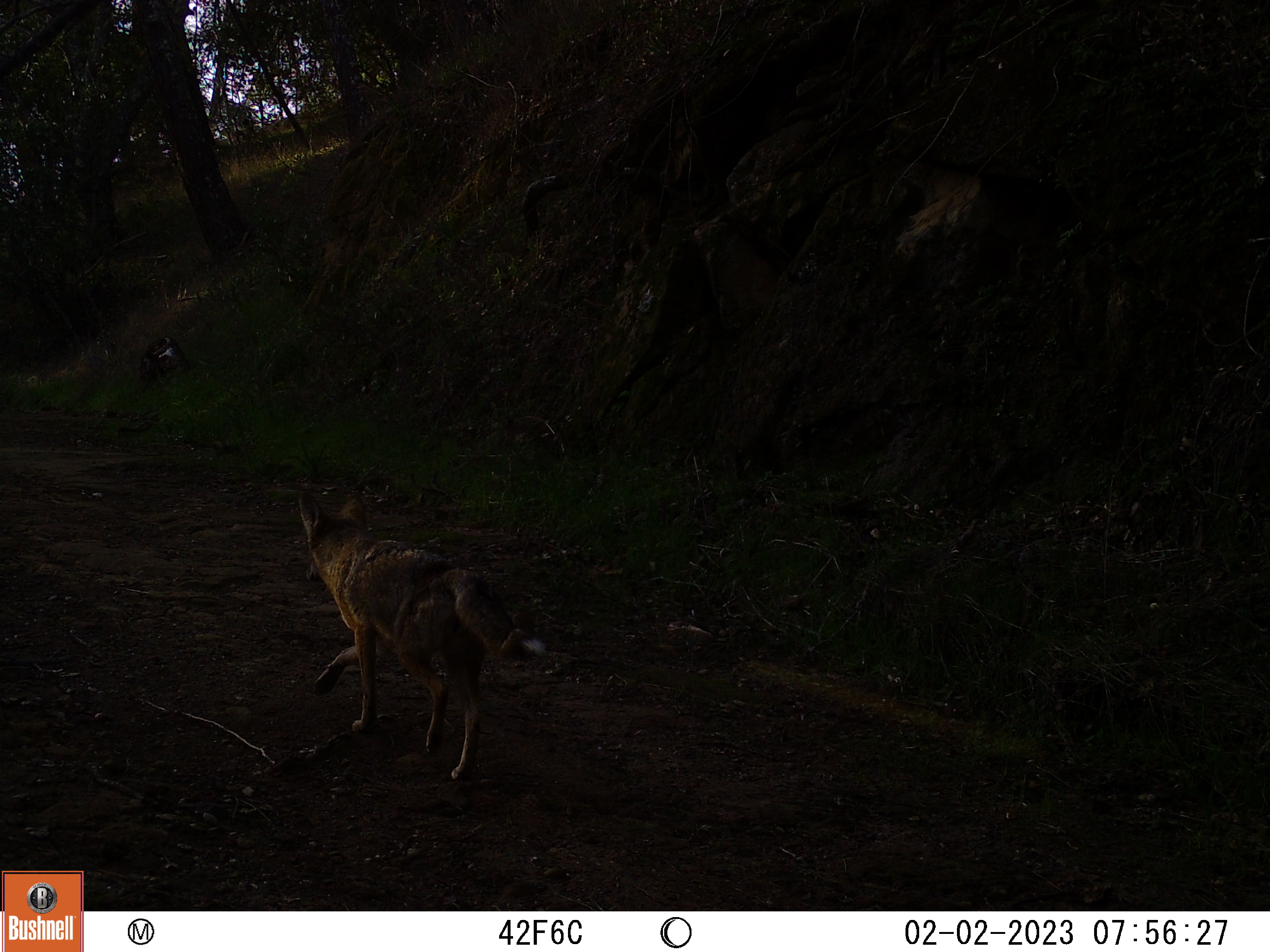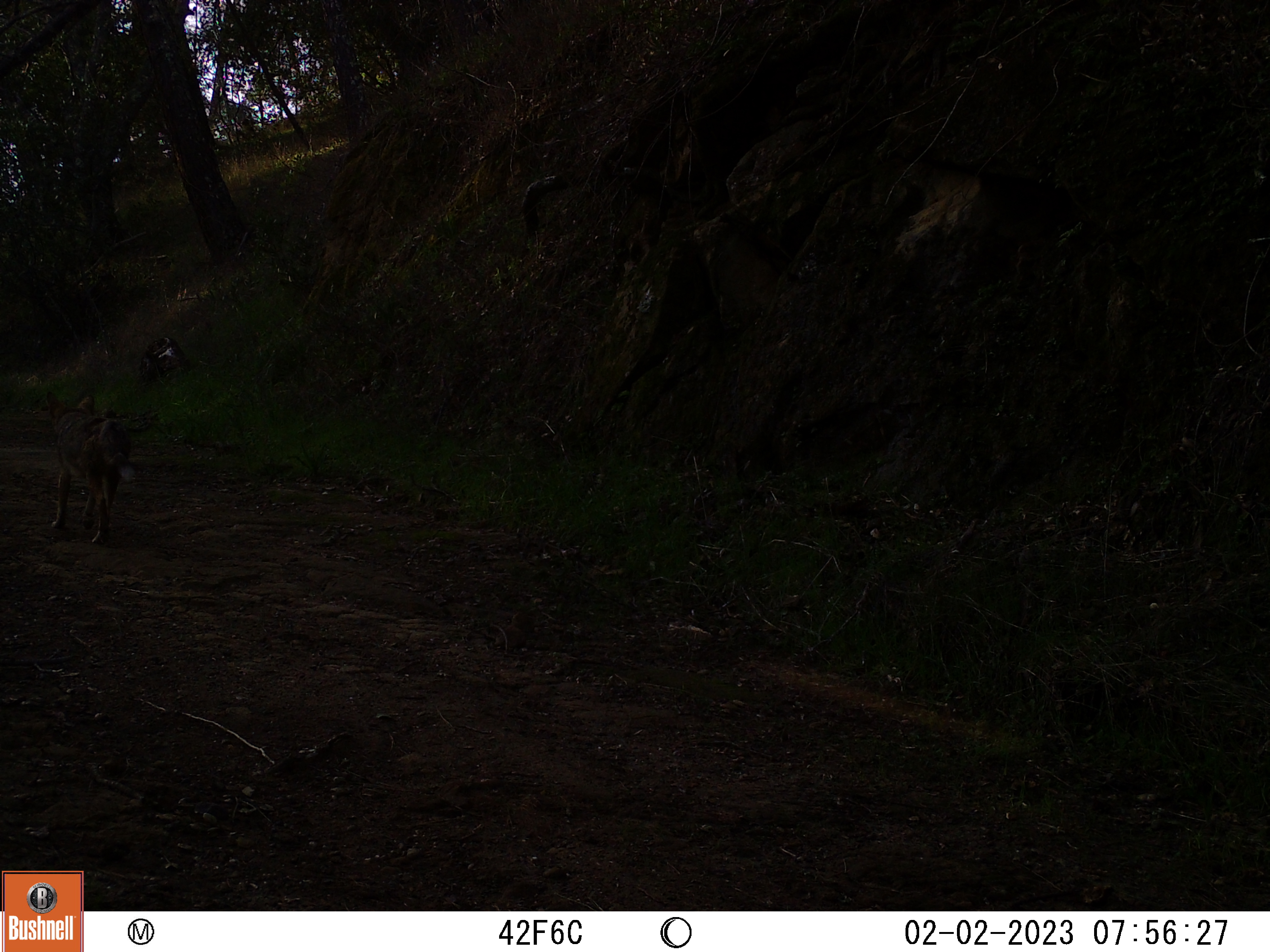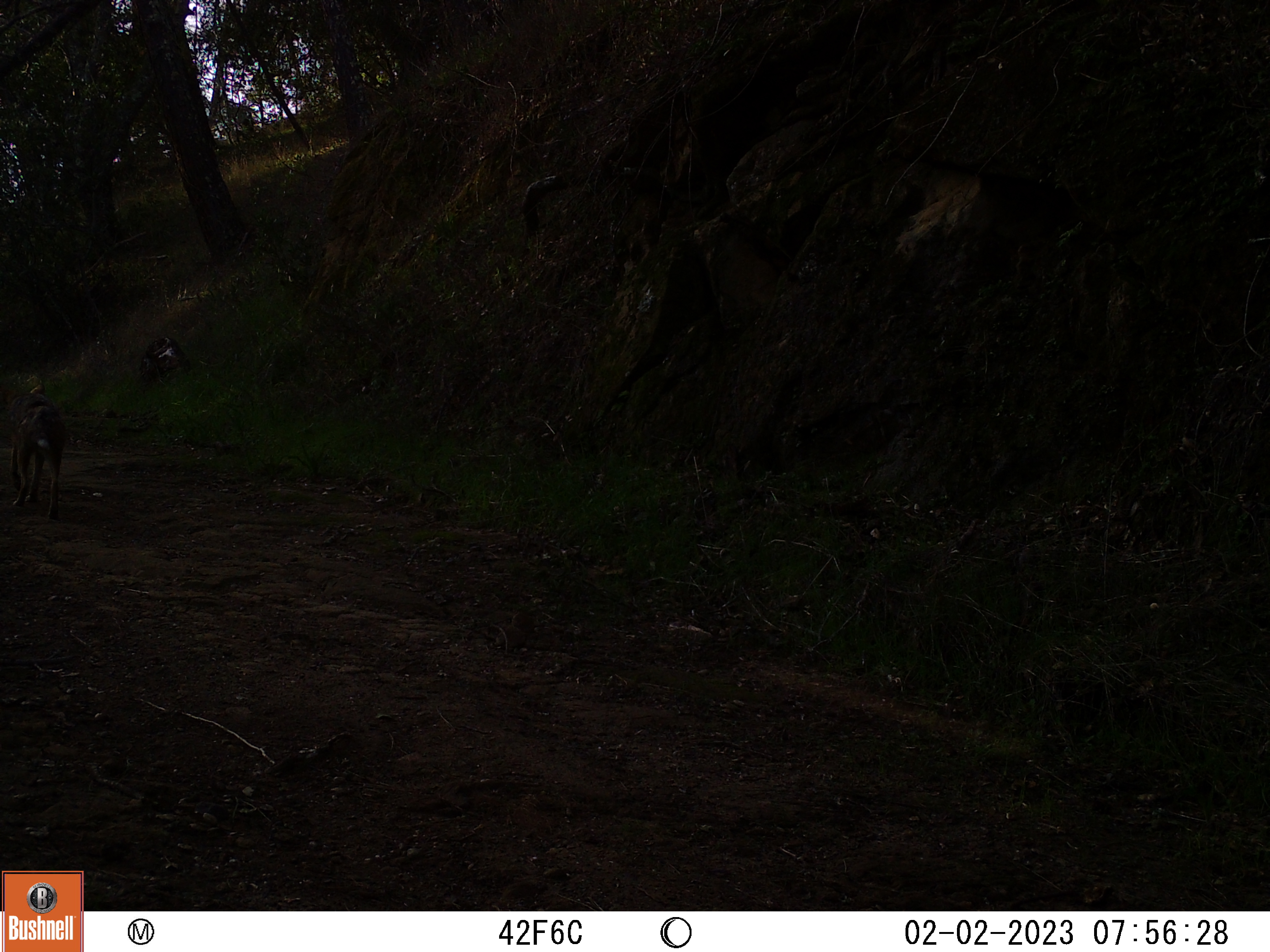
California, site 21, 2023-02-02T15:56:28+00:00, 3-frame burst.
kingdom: Animalia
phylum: Chordata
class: Mammalia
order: Carnivora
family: Canidae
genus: Canis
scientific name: Canis latrans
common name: coyote